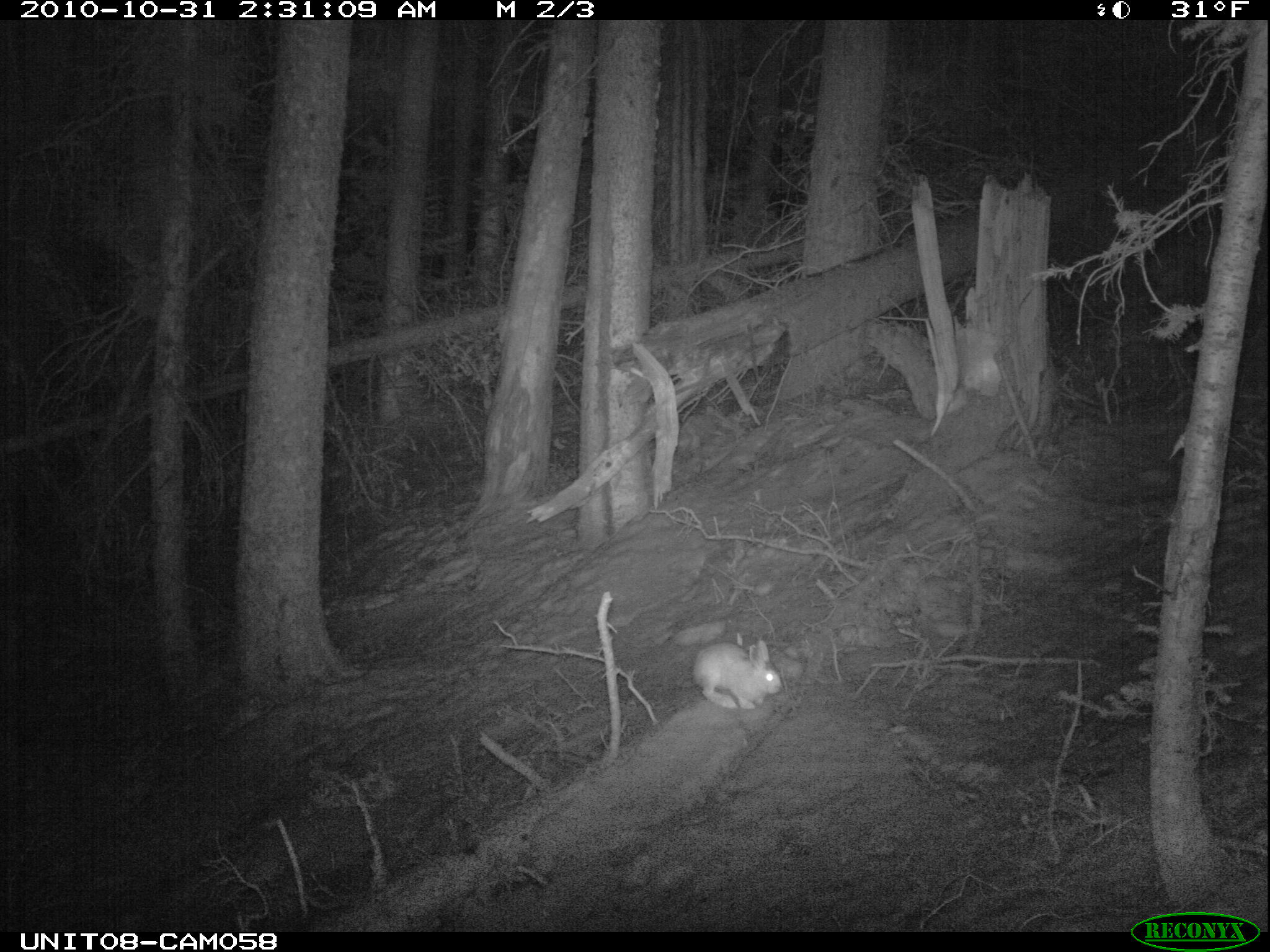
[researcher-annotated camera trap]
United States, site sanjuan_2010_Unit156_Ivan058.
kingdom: Animalia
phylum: Chordata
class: Mammalia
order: Lagomorpha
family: Leporidae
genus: Lepus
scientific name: Lepus americanus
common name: snowshoe hare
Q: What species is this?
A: Lepus americanus (snowshoe hare).